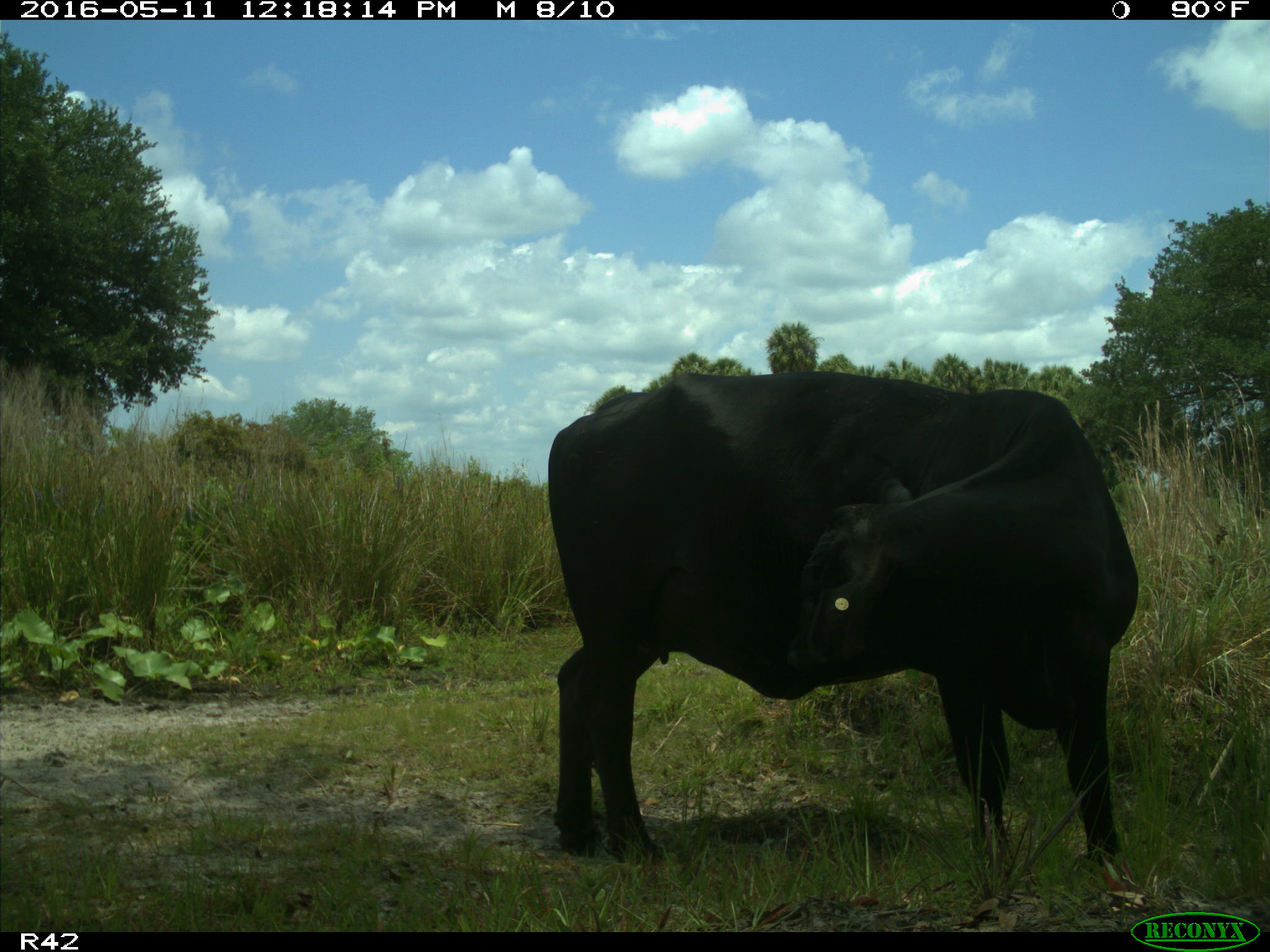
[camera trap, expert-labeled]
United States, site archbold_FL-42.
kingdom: Animalia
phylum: Chordata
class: Mammalia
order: Artiodactyla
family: Bovidae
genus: Bos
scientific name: Bos taurus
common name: domestic cow